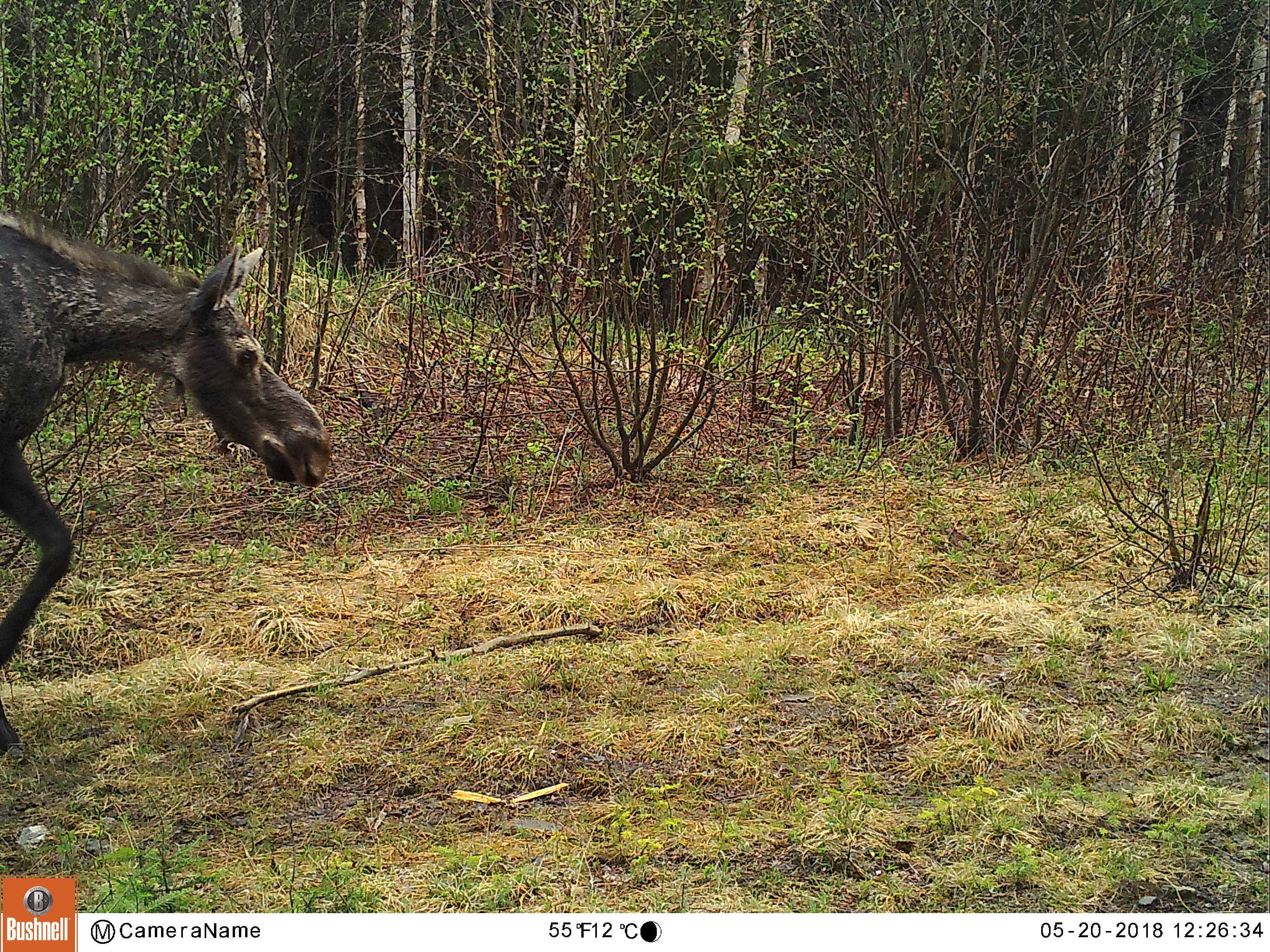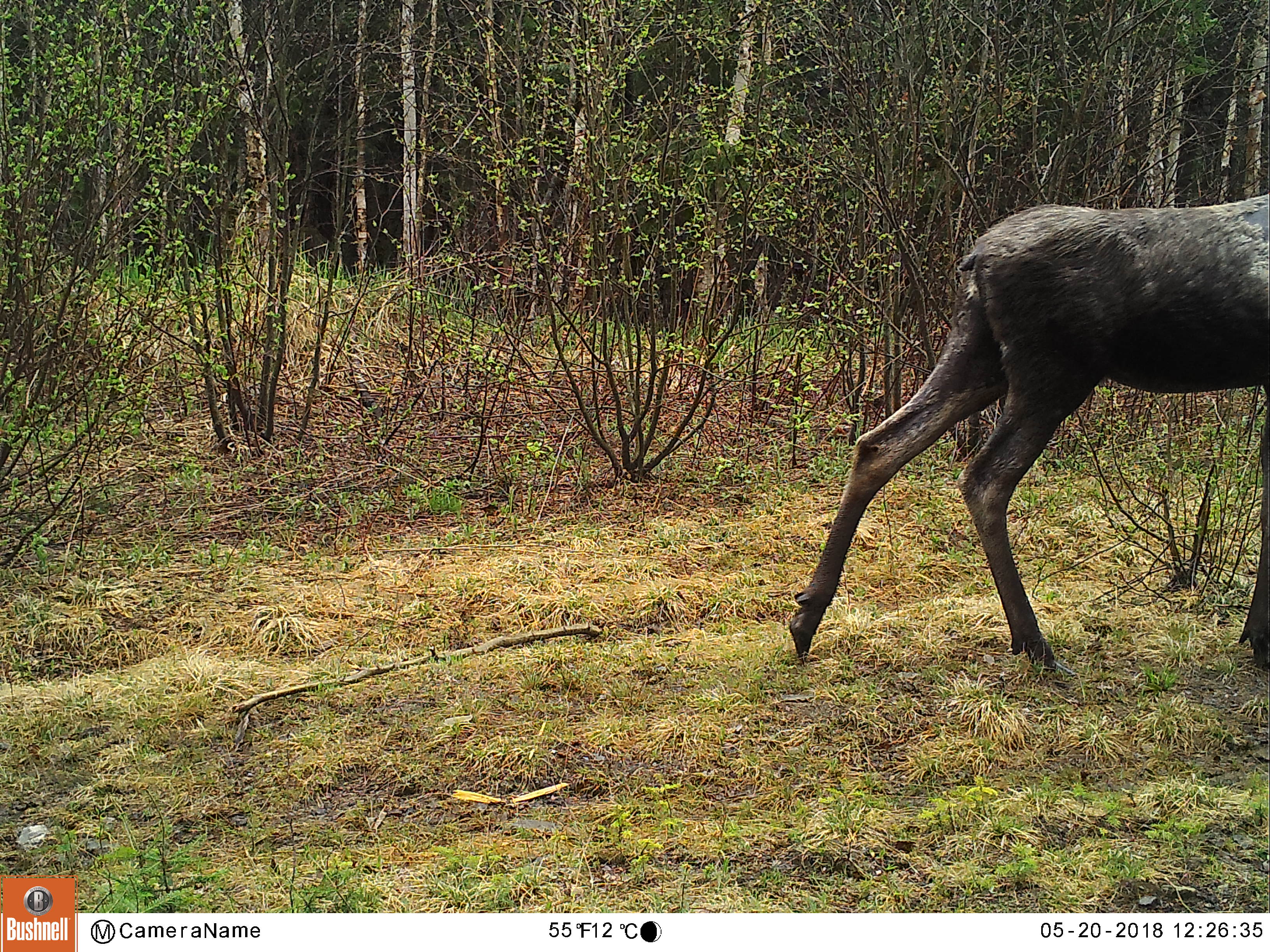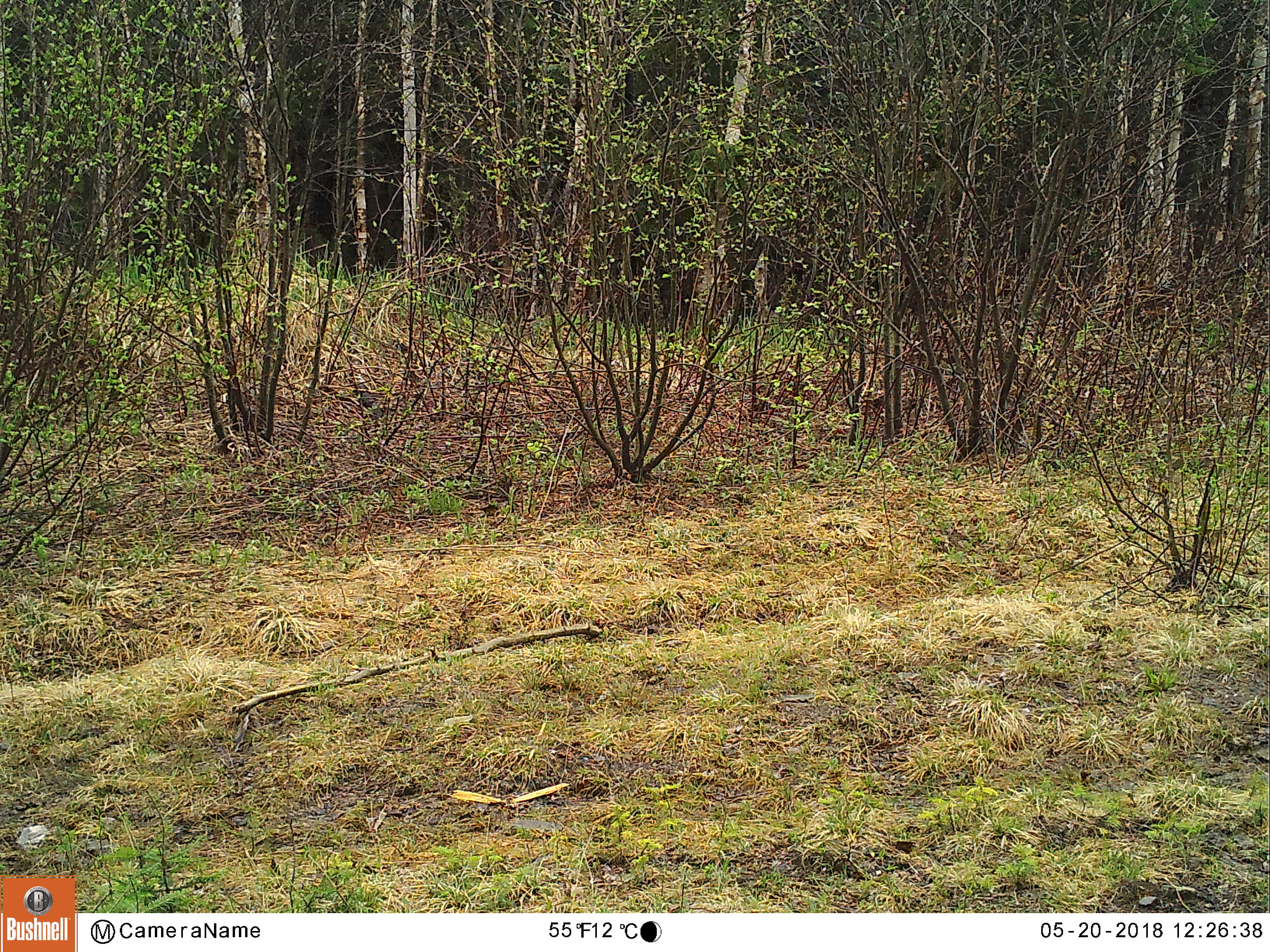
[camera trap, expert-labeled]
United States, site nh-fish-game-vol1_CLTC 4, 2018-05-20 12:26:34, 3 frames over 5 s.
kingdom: Animalia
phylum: Chordata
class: Mammalia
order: Artiodactyla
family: Cervidae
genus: Alces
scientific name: Alces alces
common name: moose